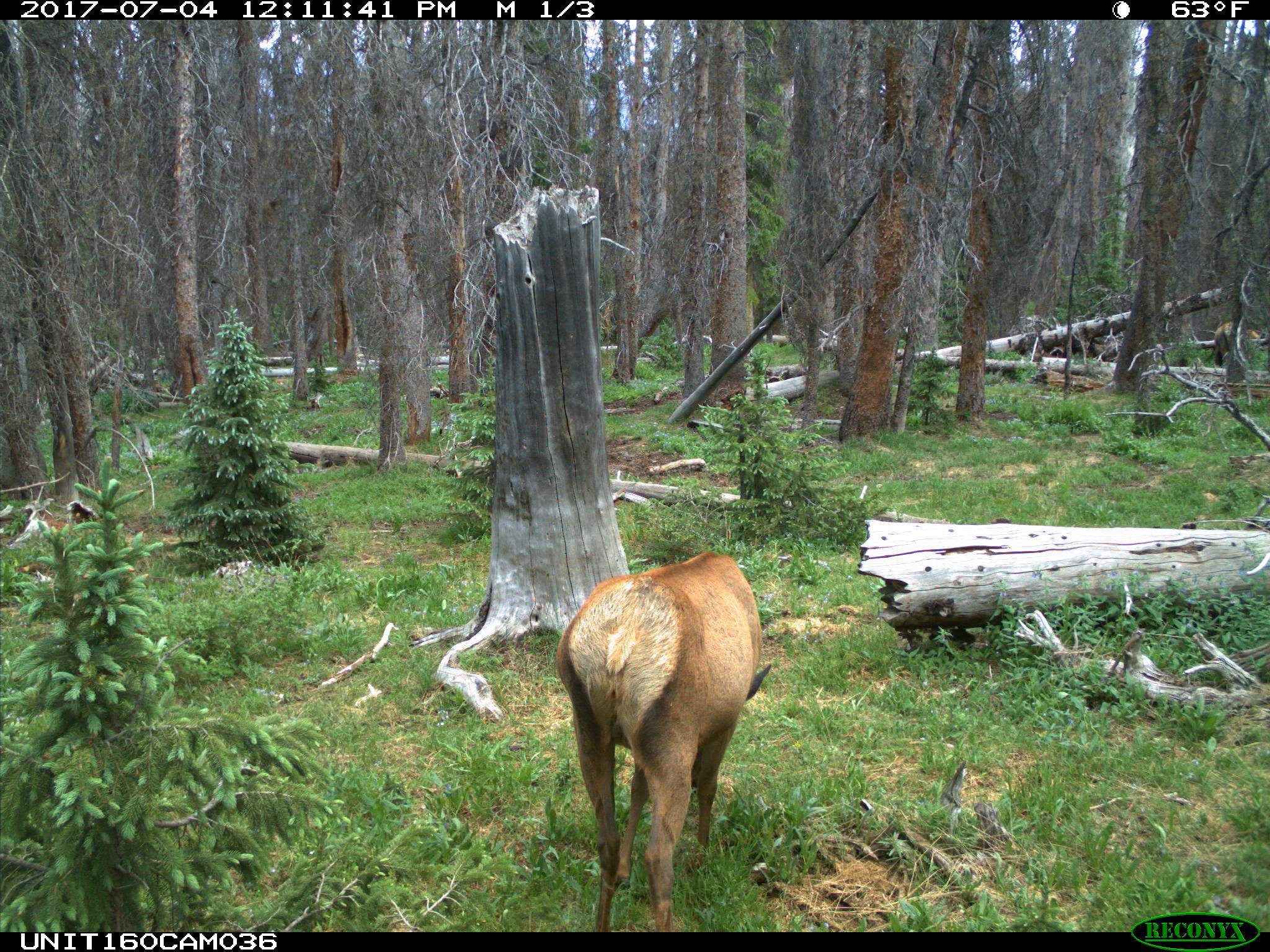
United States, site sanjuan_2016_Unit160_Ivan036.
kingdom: Animalia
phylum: Chordata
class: Mammalia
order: Artiodactyla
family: Cervidae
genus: Cervus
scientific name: Cervus elaphus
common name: red deer